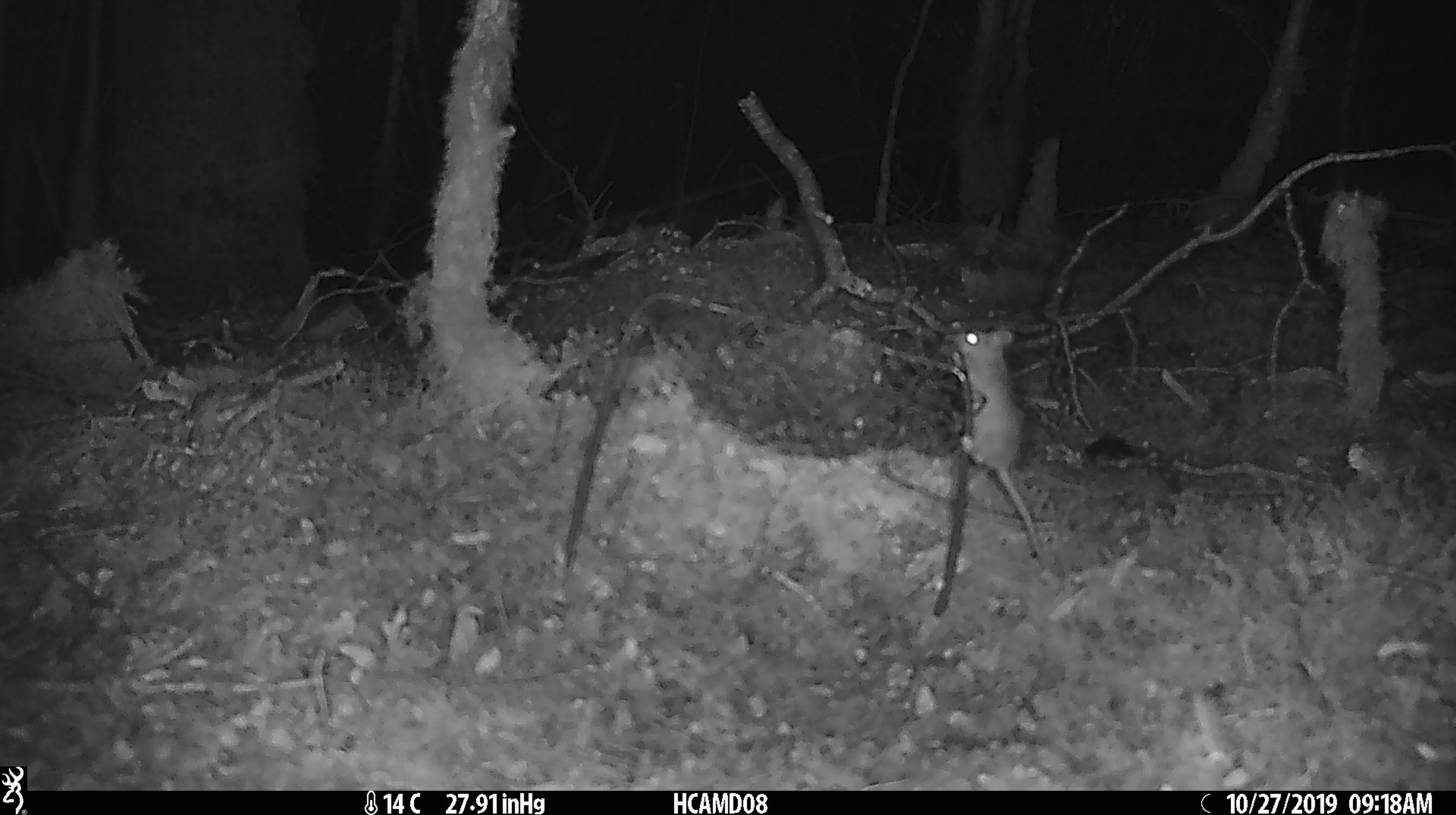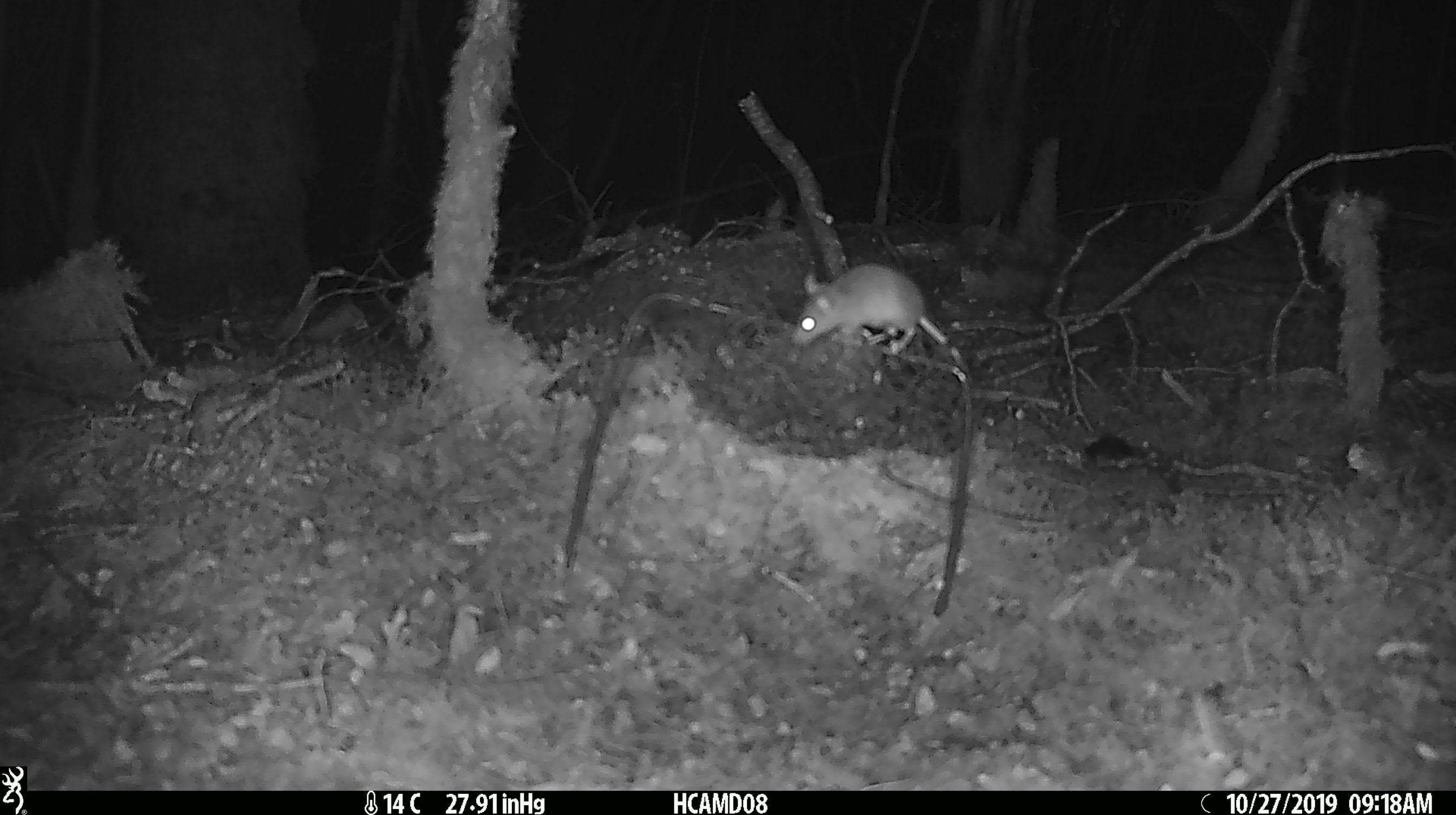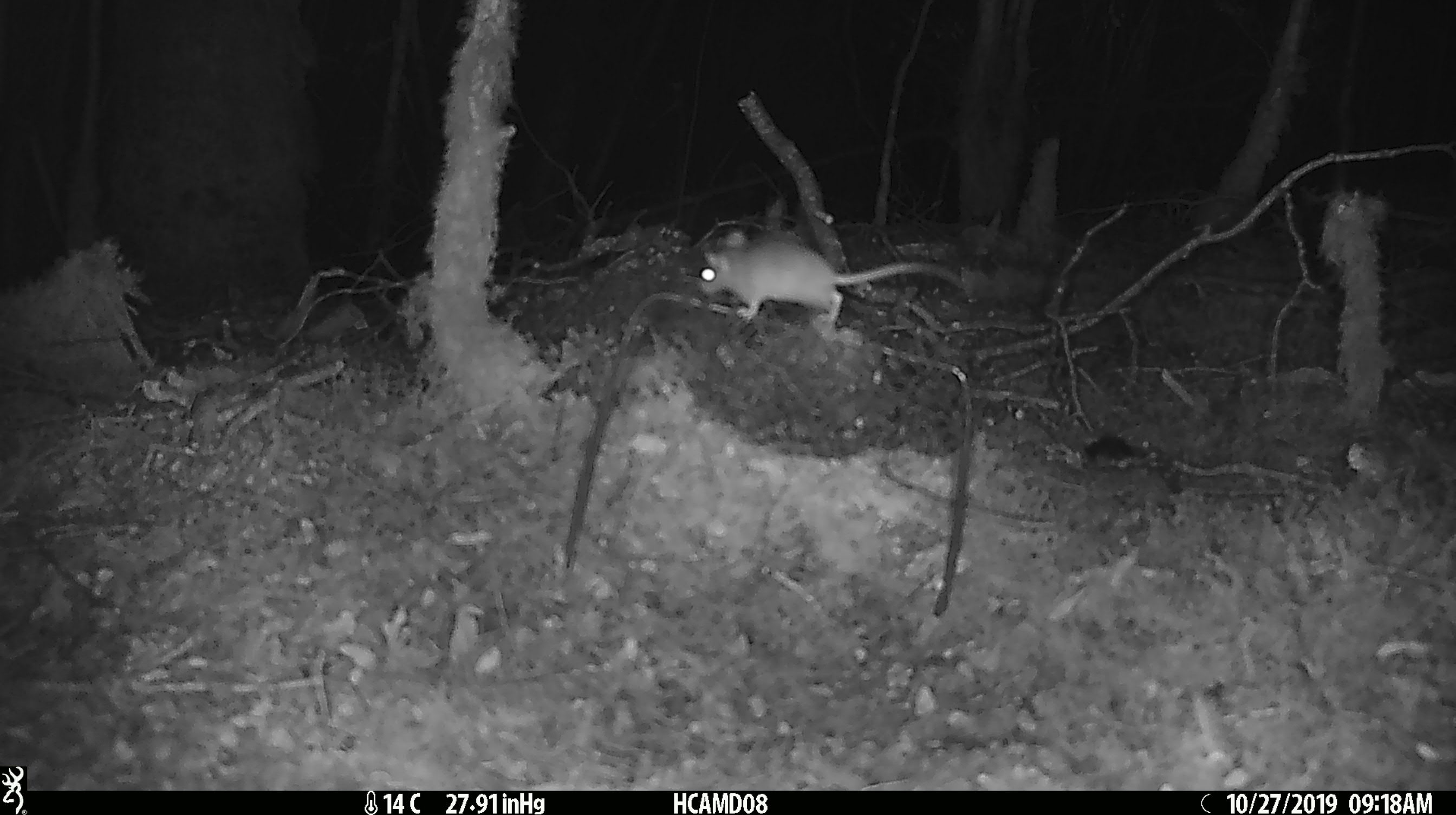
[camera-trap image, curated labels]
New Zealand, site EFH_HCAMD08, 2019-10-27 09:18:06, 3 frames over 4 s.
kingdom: Animalia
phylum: Chordata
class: Mammalia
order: Rodentia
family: Muridae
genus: Mus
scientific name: Mus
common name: mouse